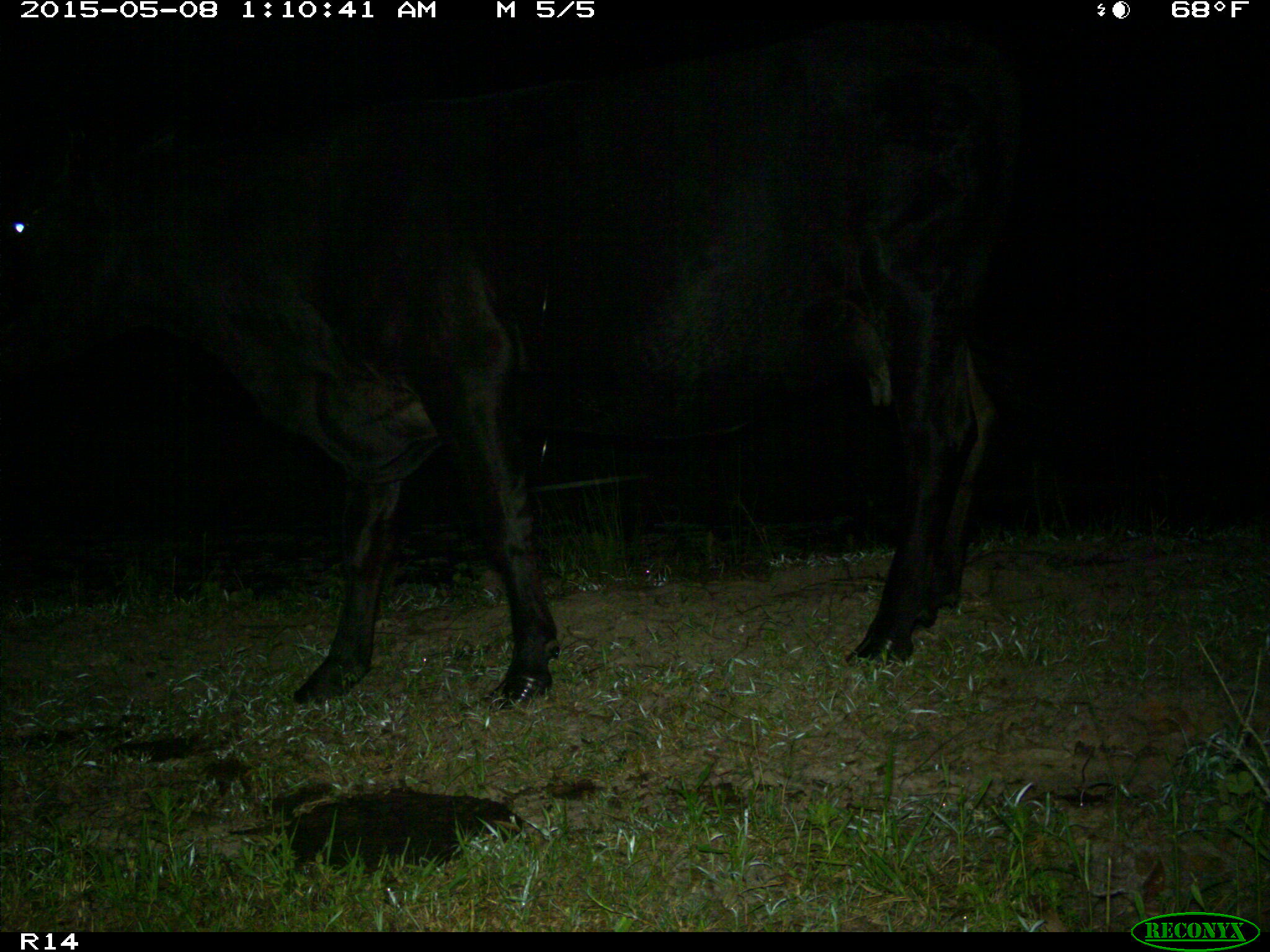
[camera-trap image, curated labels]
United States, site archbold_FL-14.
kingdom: Animalia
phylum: Chordata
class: Mammalia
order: Artiodactyla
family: Bovidae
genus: Bos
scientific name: Bos taurus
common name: domestic cow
Bos taurus (domestic cow).